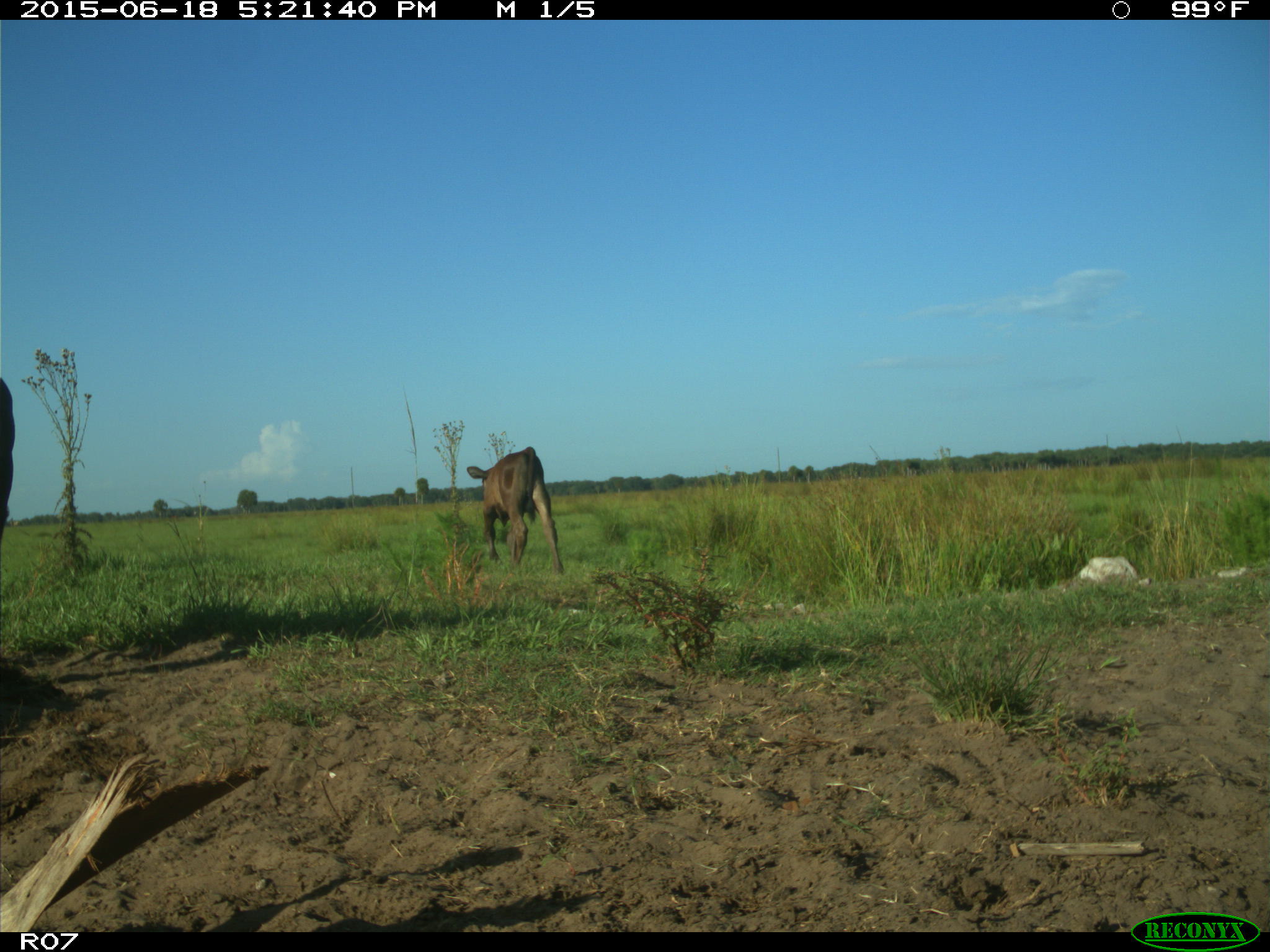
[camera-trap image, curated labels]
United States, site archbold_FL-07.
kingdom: Animalia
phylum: Chordata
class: Mammalia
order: Artiodactyla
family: Bovidae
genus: Bos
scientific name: Bos taurus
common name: domestic cow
Bos taurus (domestic cow).